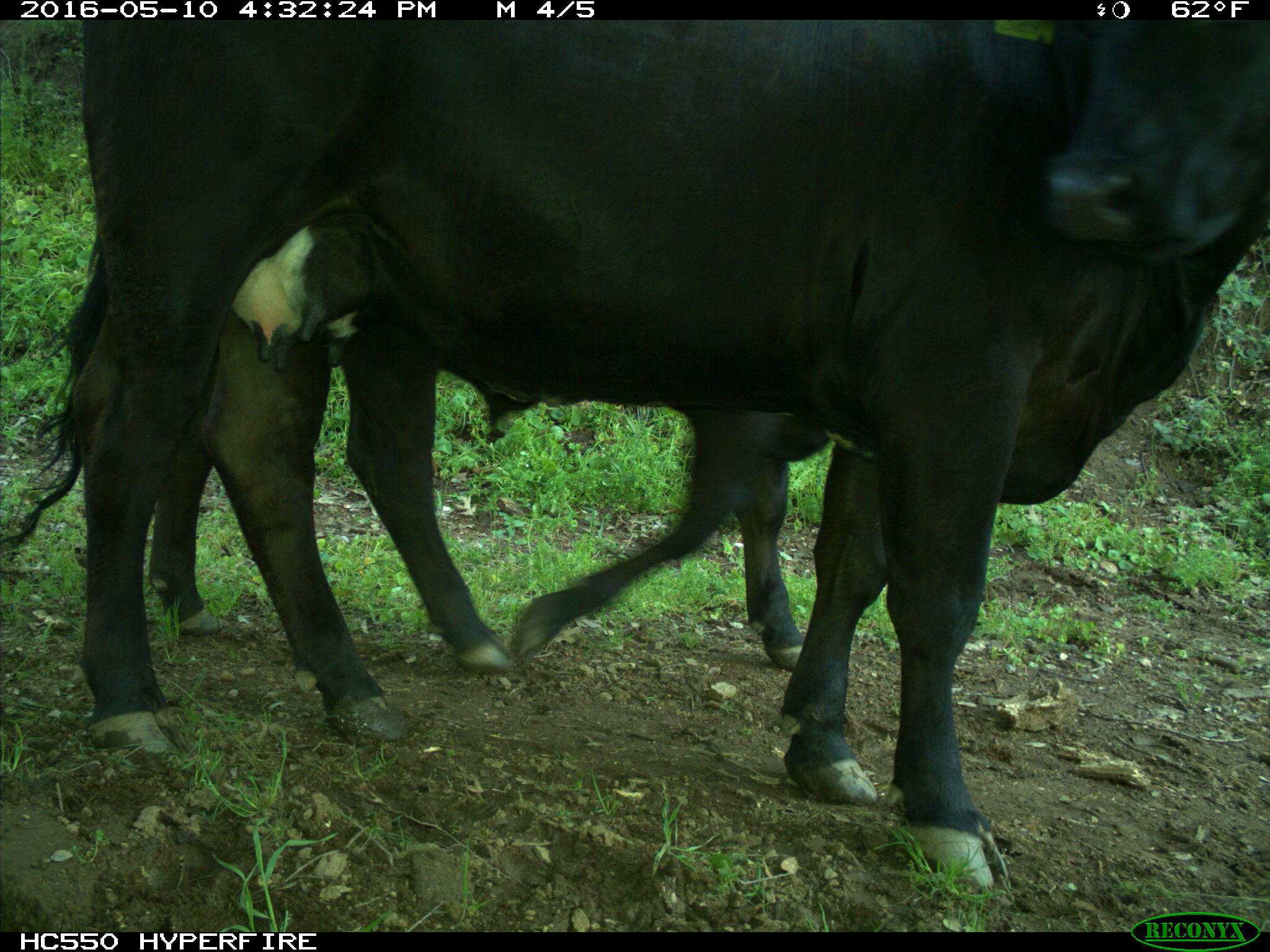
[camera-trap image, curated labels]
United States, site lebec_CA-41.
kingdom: Animalia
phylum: Chordata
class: Mammalia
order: Artiodactyla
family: Bovidae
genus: Bos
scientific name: Bos taurus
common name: domestic cow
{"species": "Bos taurus (domestic cow)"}